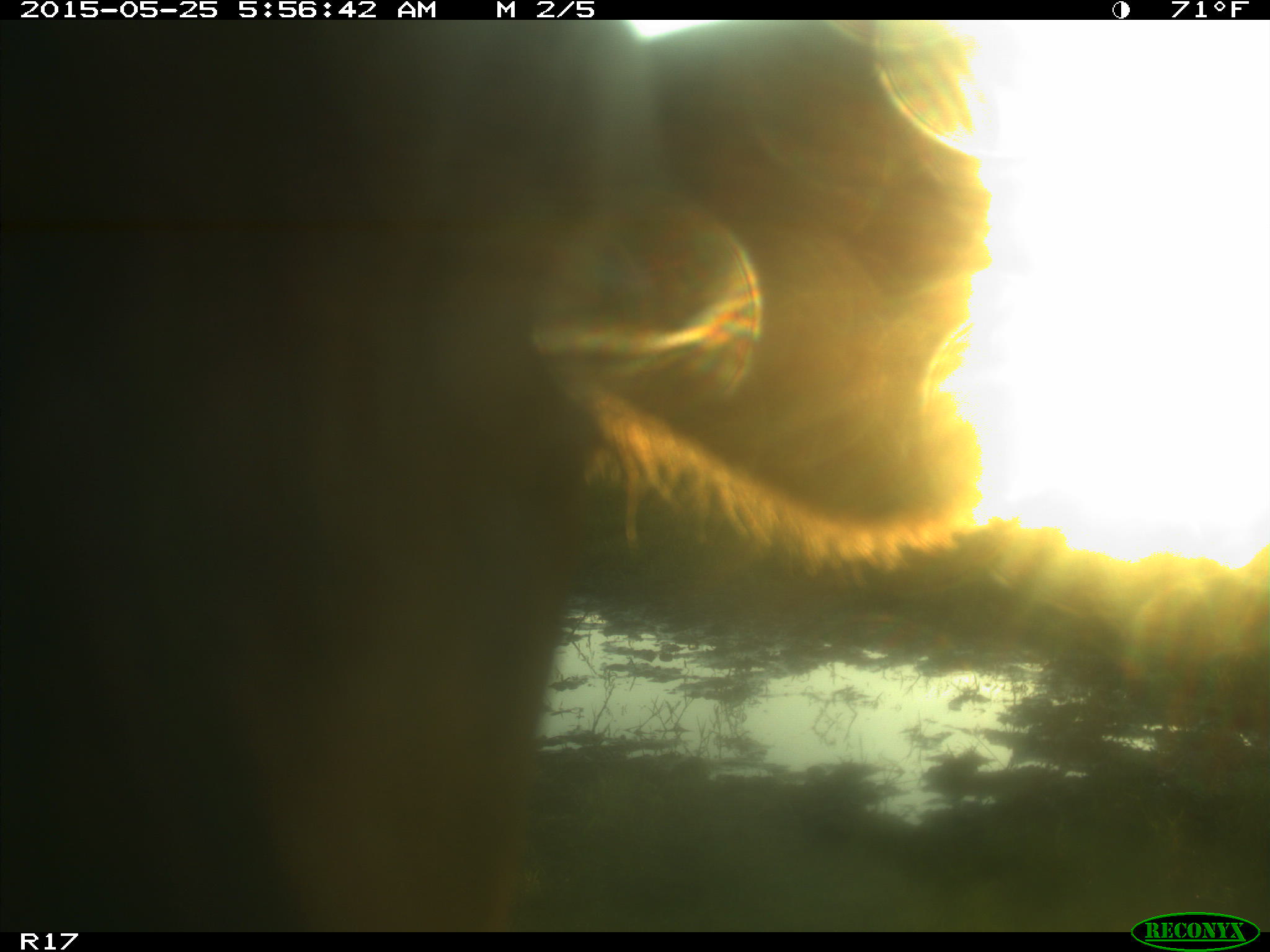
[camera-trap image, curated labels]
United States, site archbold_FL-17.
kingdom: Animalia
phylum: Chordata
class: Mammalia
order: Artiodactyla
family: Bovidae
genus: Bos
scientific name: Bos taurus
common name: domestic cow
Bos taurus (domestic cow).